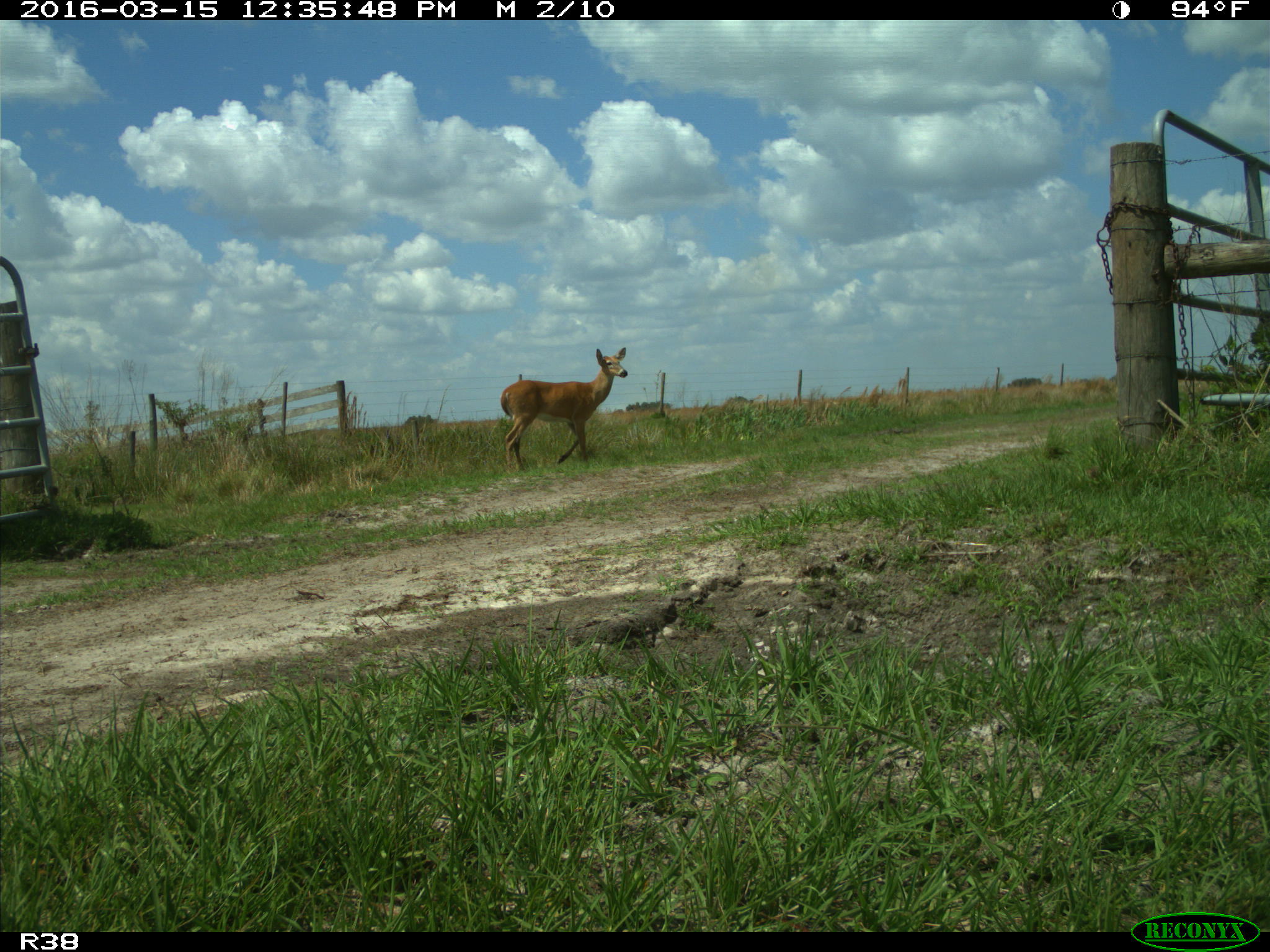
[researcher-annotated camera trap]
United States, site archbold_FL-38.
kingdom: Animalia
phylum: Chordata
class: Mammalia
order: Artiodactyla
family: Cervidae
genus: Odocoileus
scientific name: Odocoileus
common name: deer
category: unidentified deer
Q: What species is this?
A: Unidentified deer (deer) (Odocoileus).